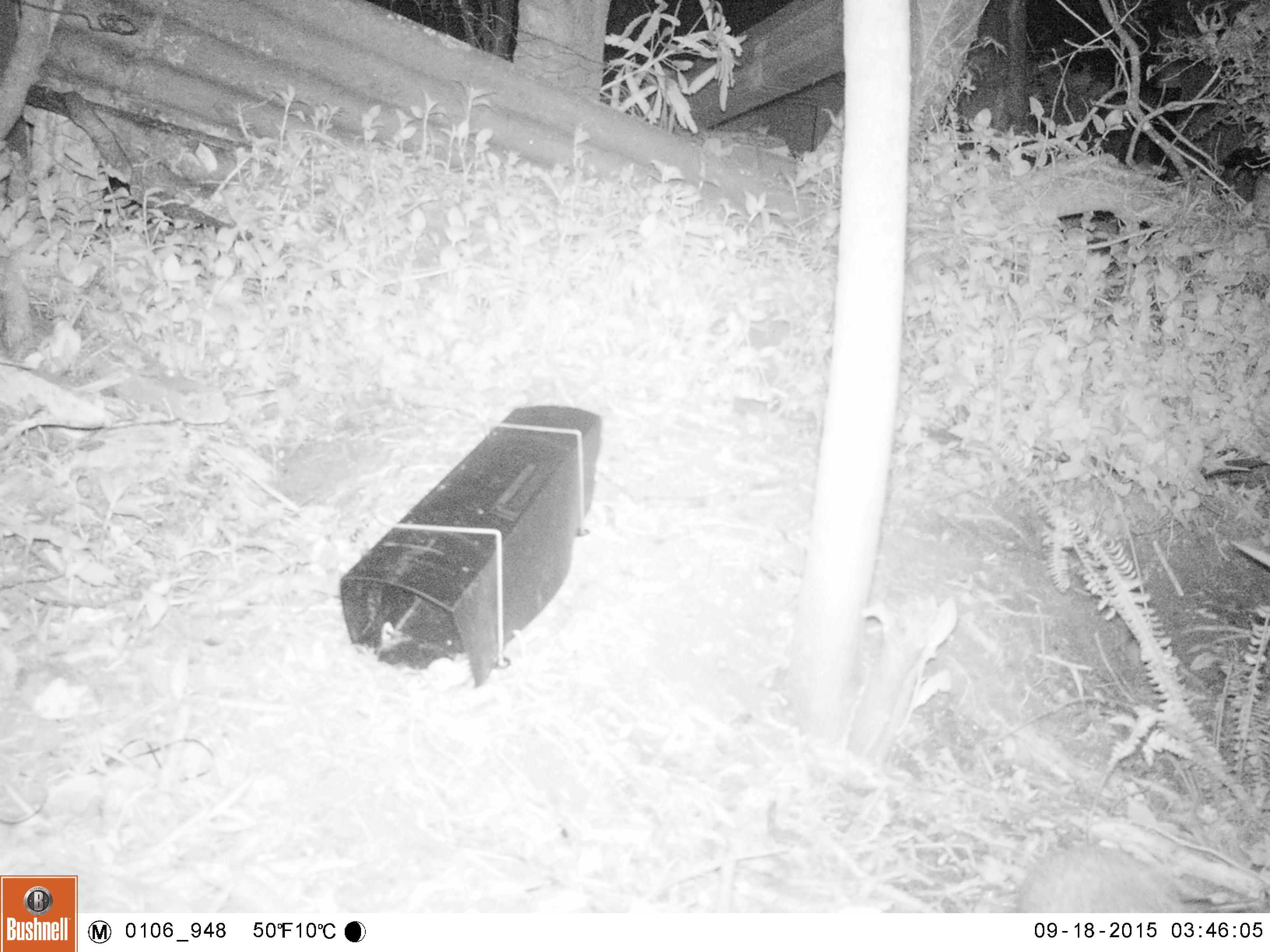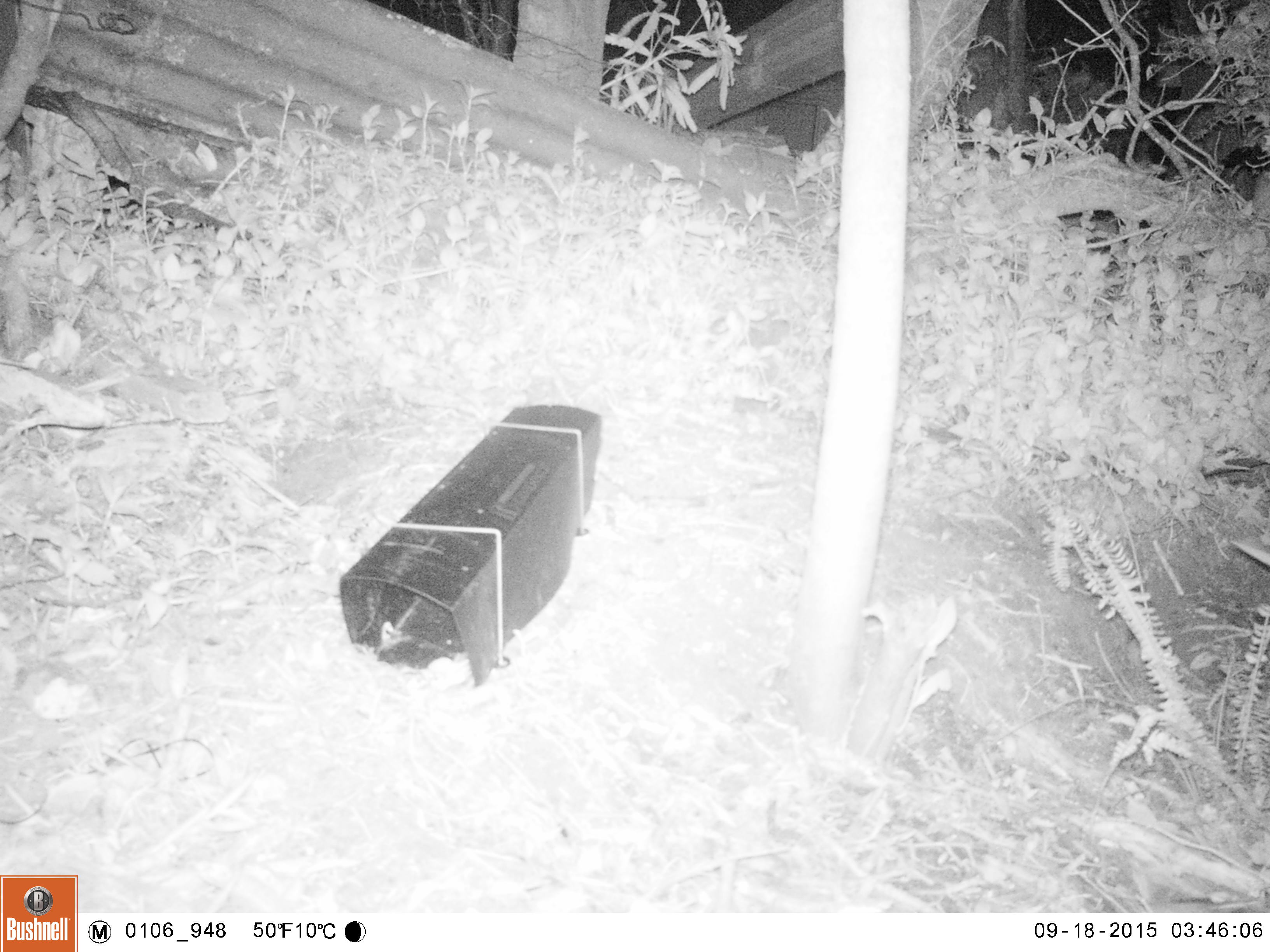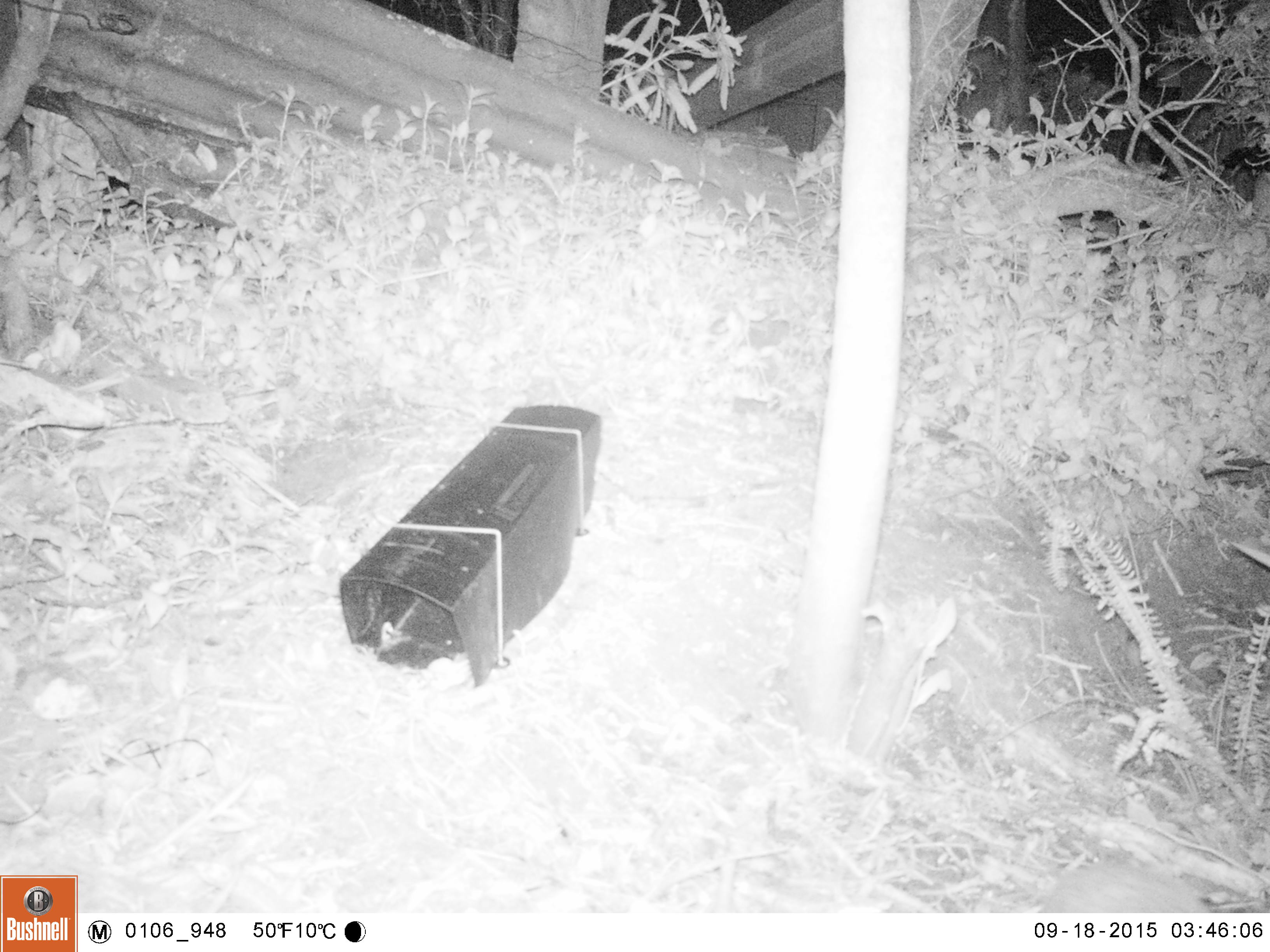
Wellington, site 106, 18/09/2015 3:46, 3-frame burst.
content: unidentified animal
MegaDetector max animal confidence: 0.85